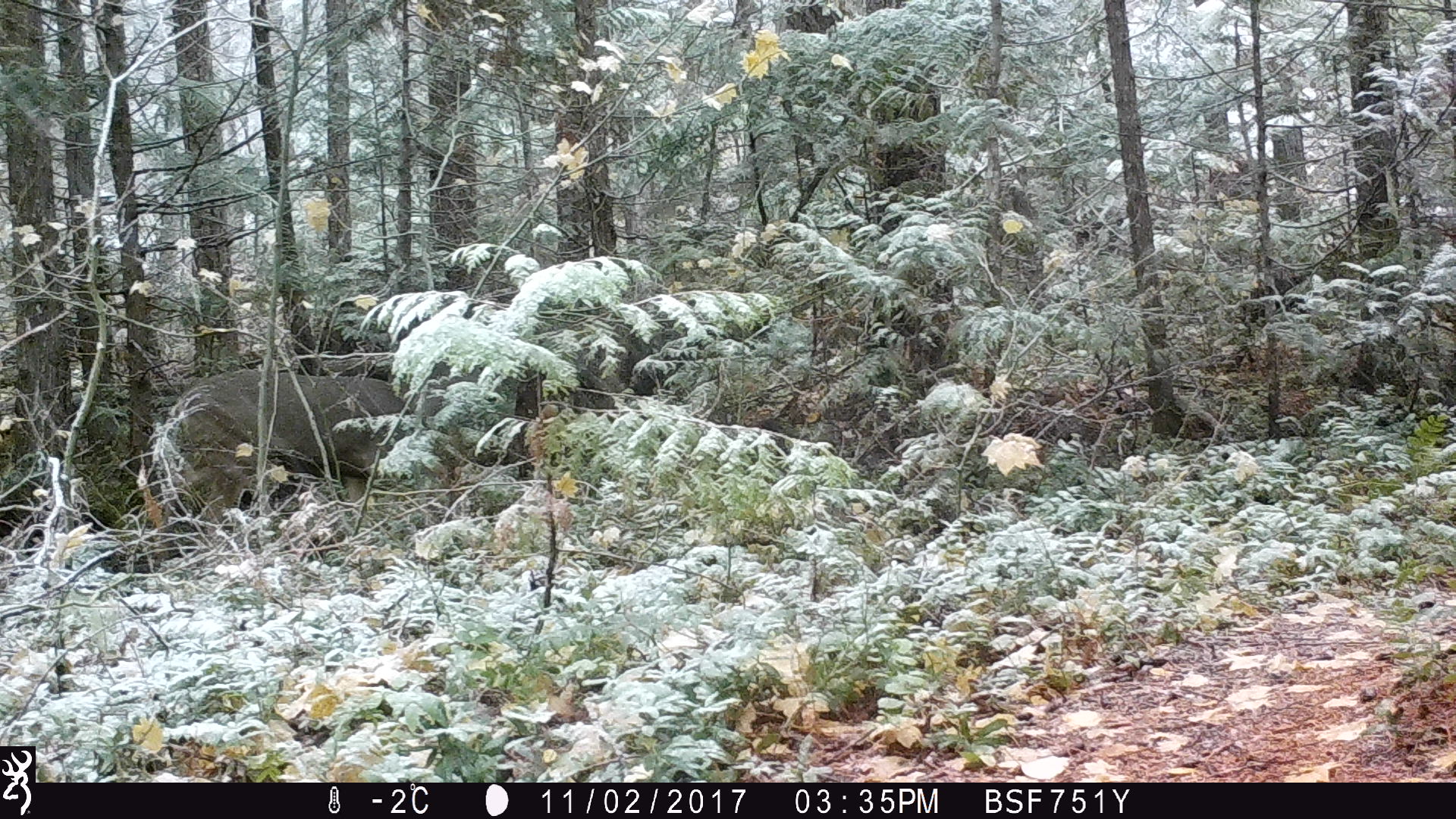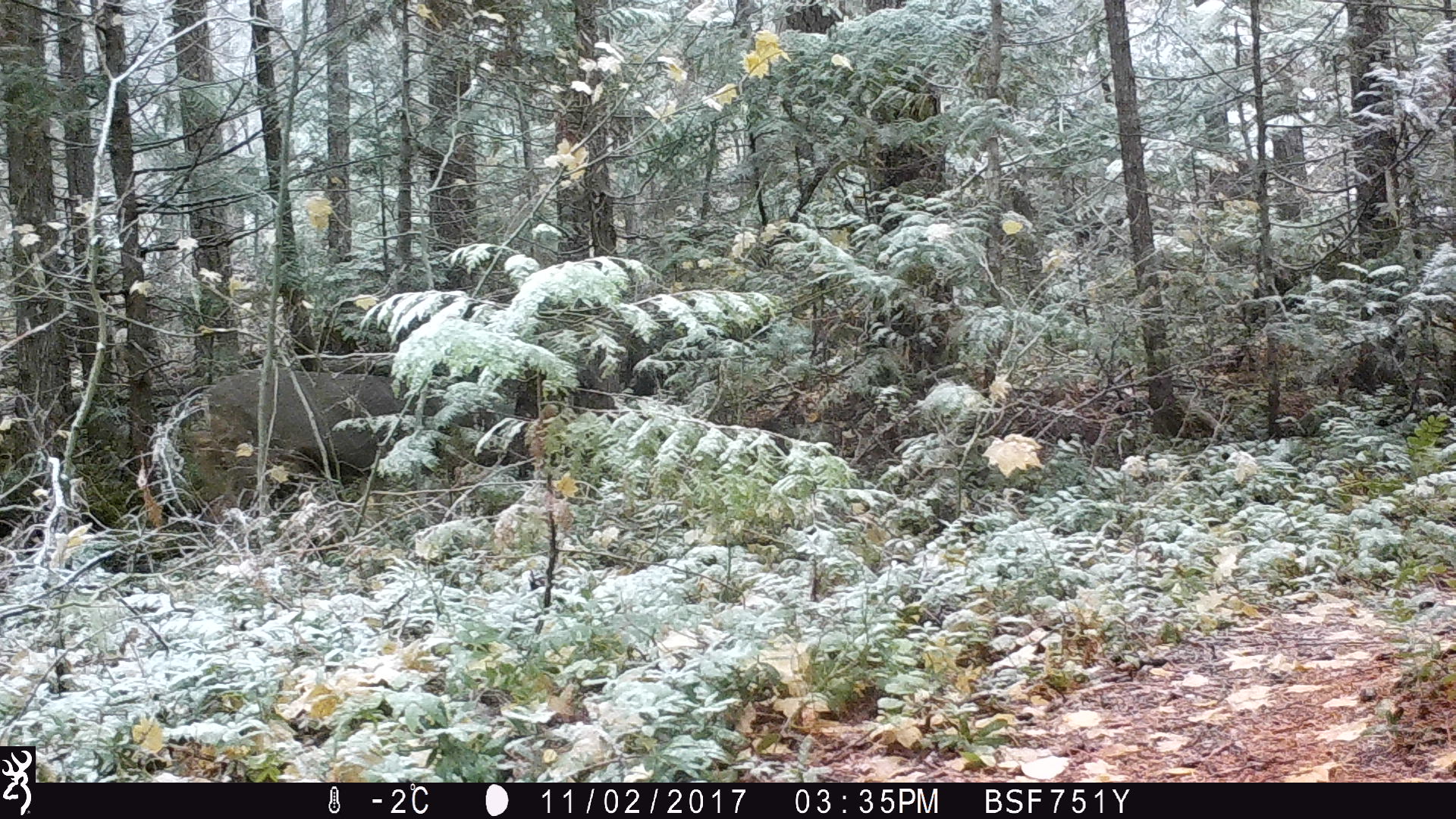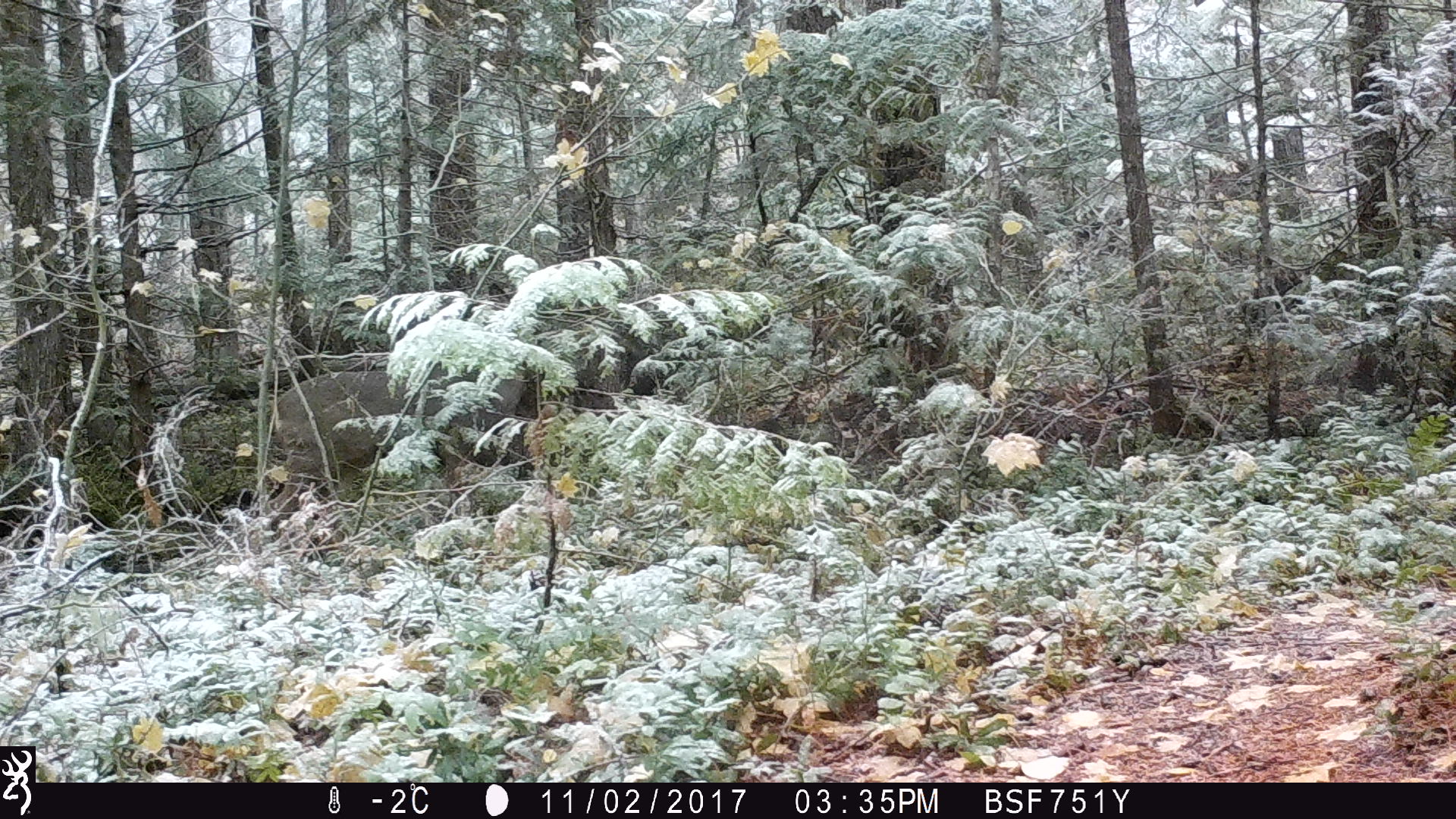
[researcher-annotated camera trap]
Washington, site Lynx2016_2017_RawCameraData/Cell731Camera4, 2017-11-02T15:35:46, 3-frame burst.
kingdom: Animalia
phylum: Chordata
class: Mammalia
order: Artiodactyla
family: Cervidae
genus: Odocoileus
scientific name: Odocoileus hemionus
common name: mule deer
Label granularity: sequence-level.